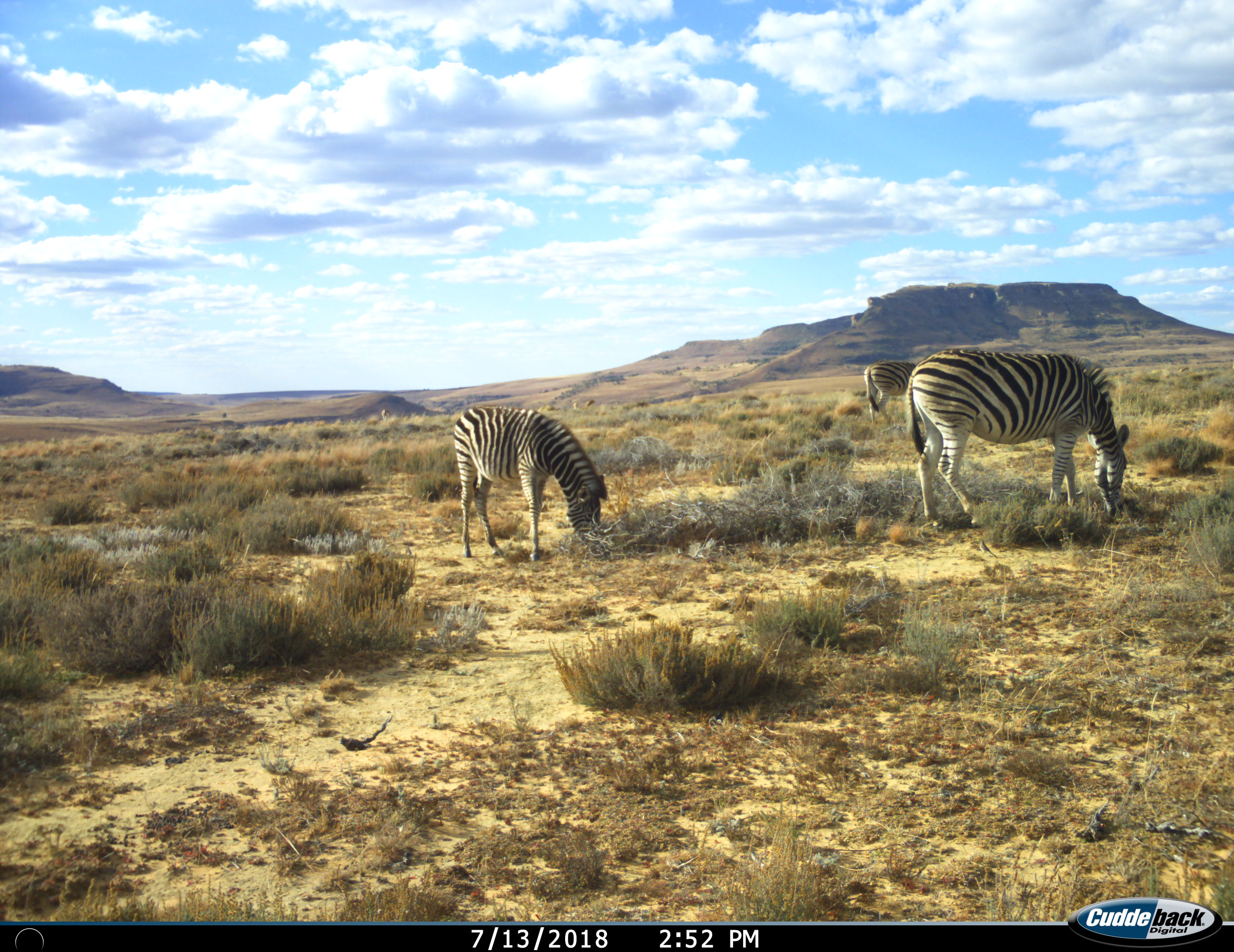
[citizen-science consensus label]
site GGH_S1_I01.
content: unidentified animal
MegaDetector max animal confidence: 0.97